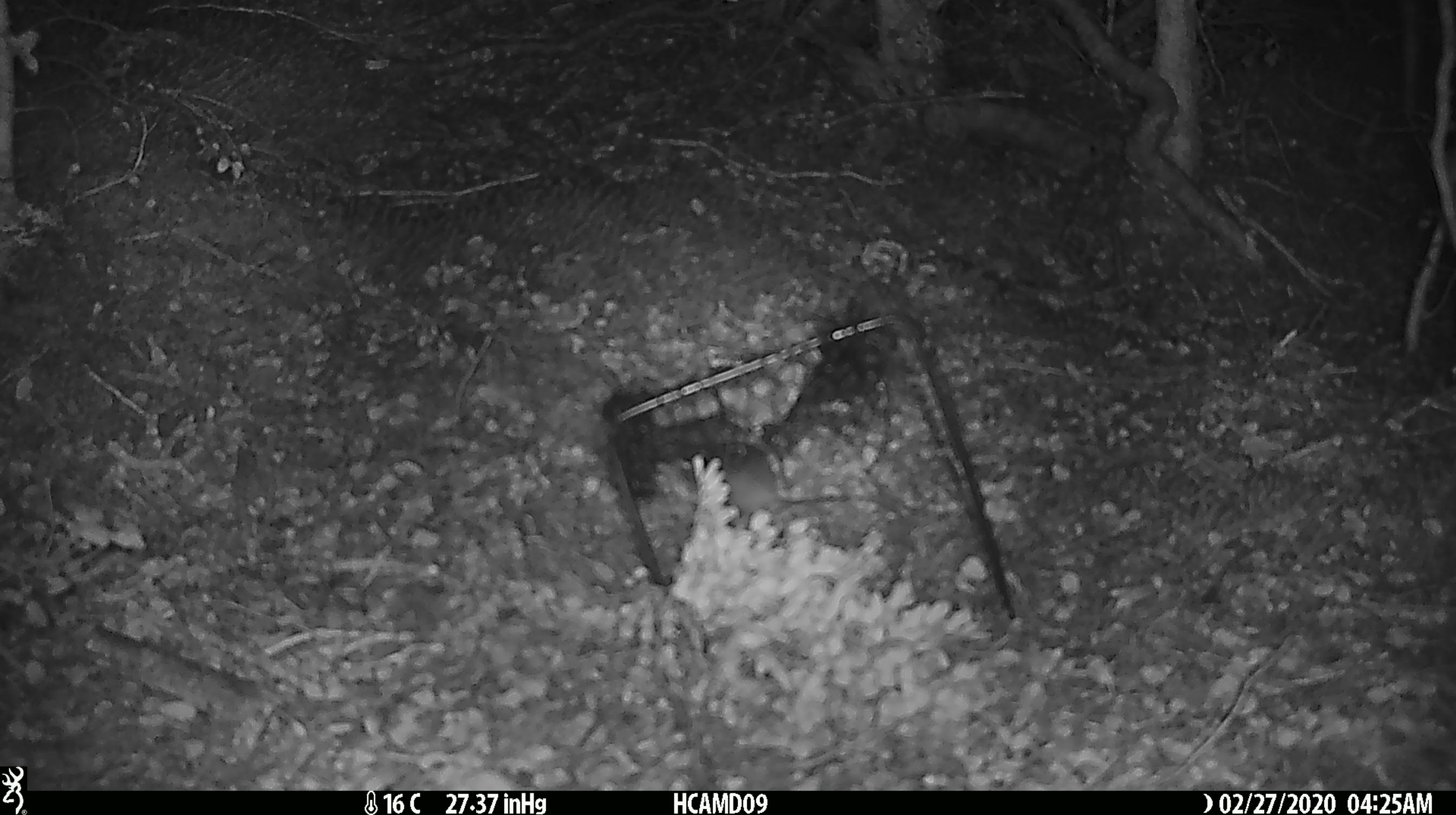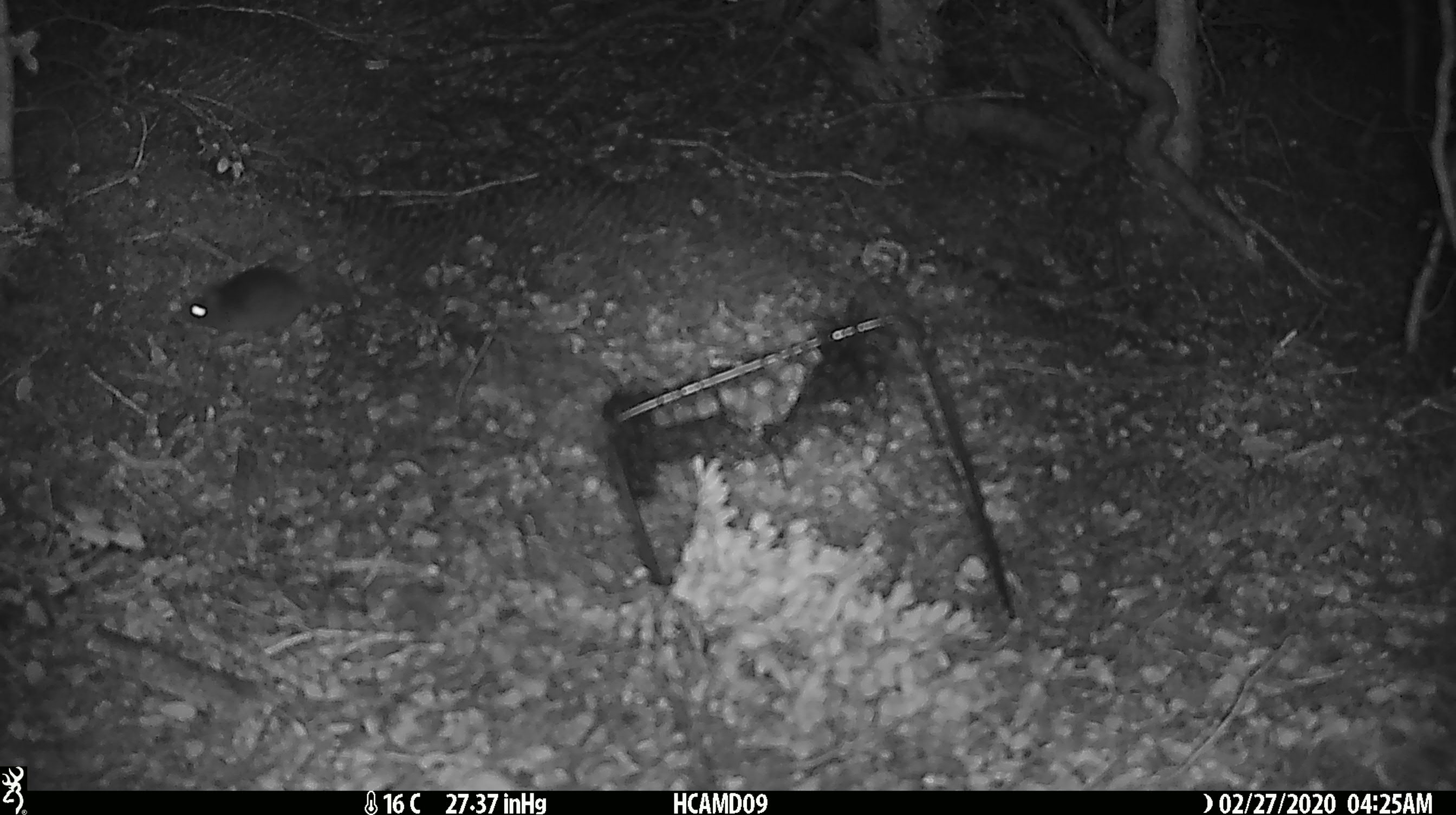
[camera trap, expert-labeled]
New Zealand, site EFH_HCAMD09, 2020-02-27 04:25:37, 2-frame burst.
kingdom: Animalia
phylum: Chordata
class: Mammalia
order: Rodentia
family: Muridae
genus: Mus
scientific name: Mus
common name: mouse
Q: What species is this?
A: Mouse (Mus).